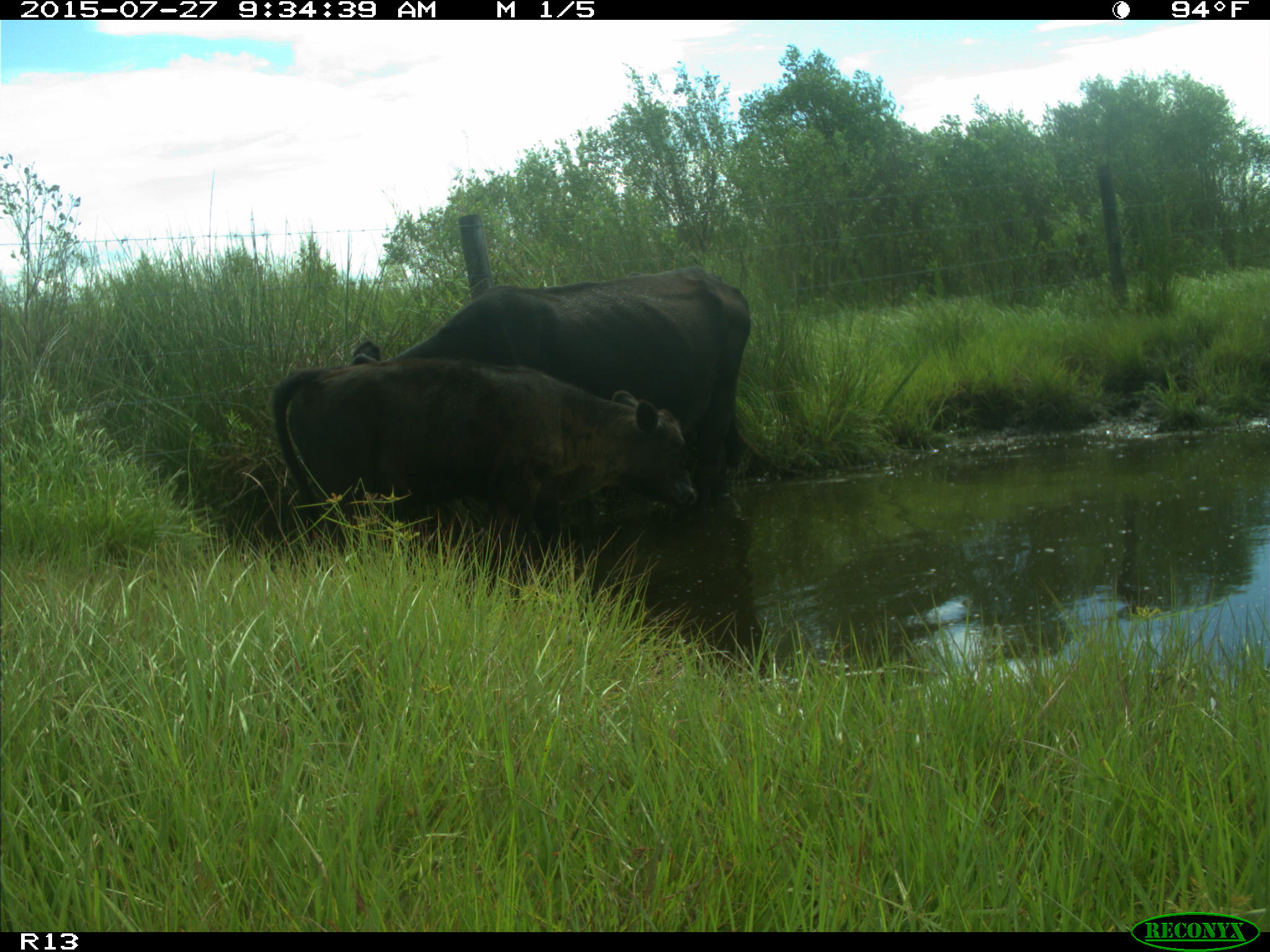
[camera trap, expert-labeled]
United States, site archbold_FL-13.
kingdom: Animalia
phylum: Chordata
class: Mammalia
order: Artiodactyla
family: Bovidae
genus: Bos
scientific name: Bos taurus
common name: domestic cow